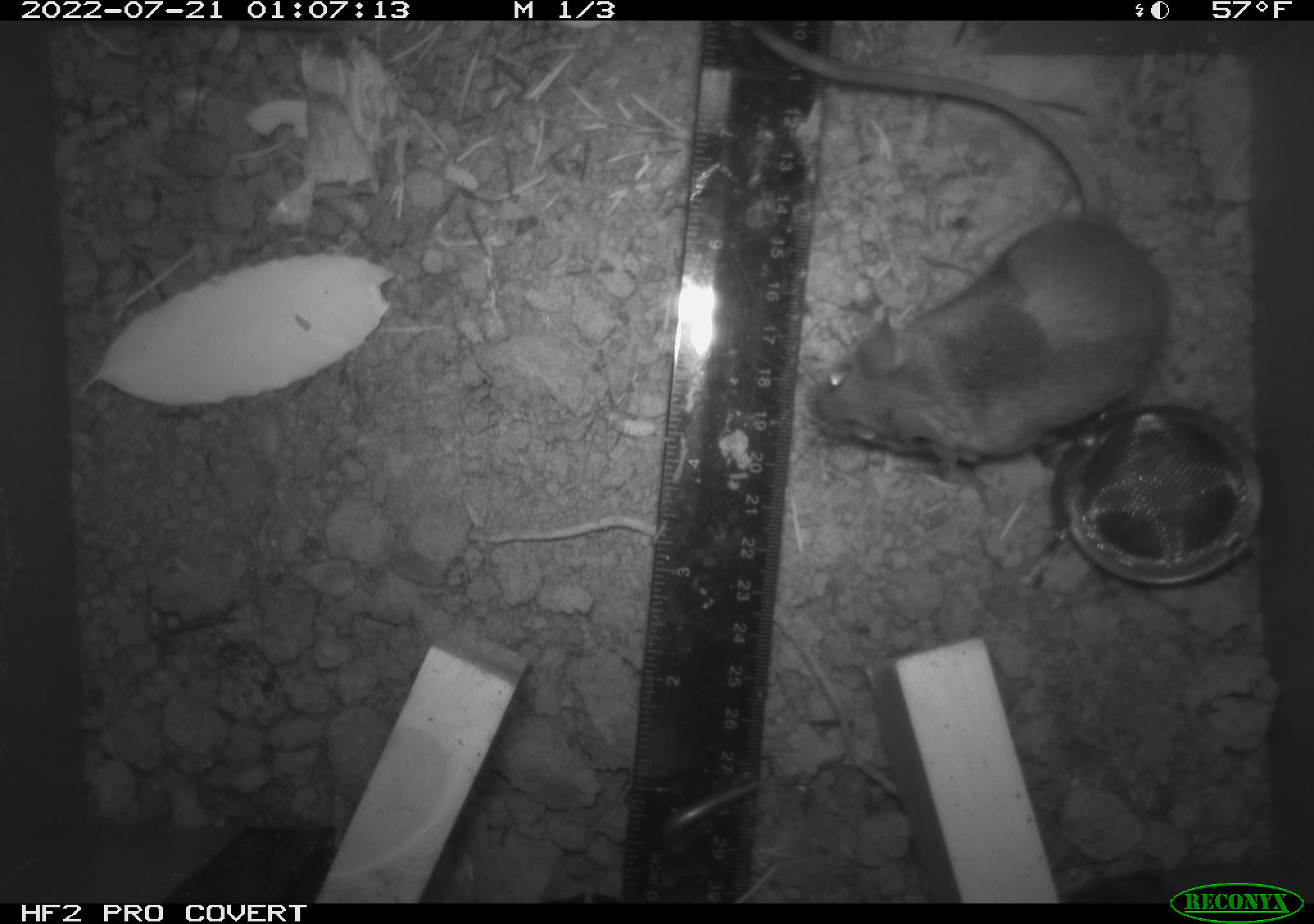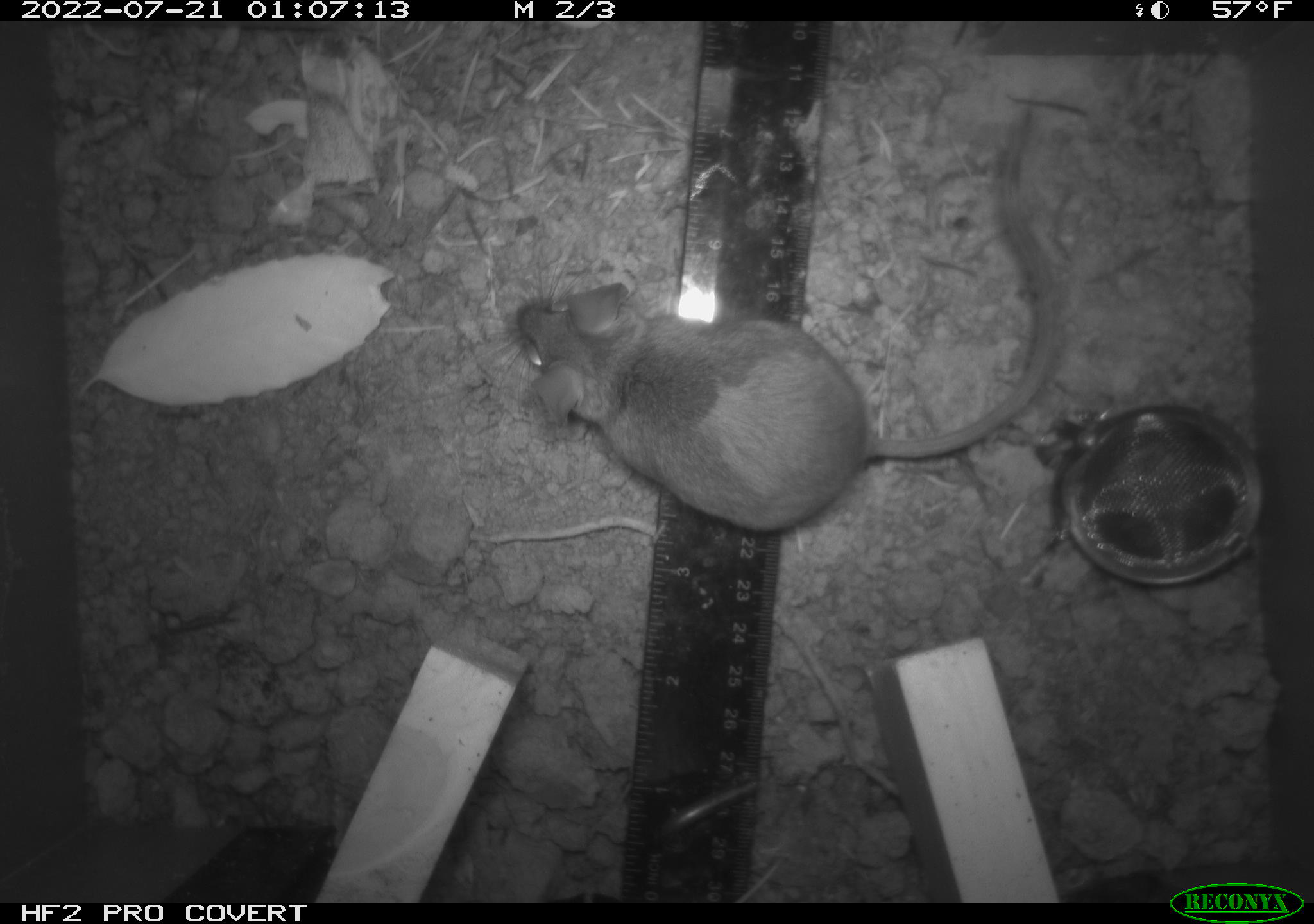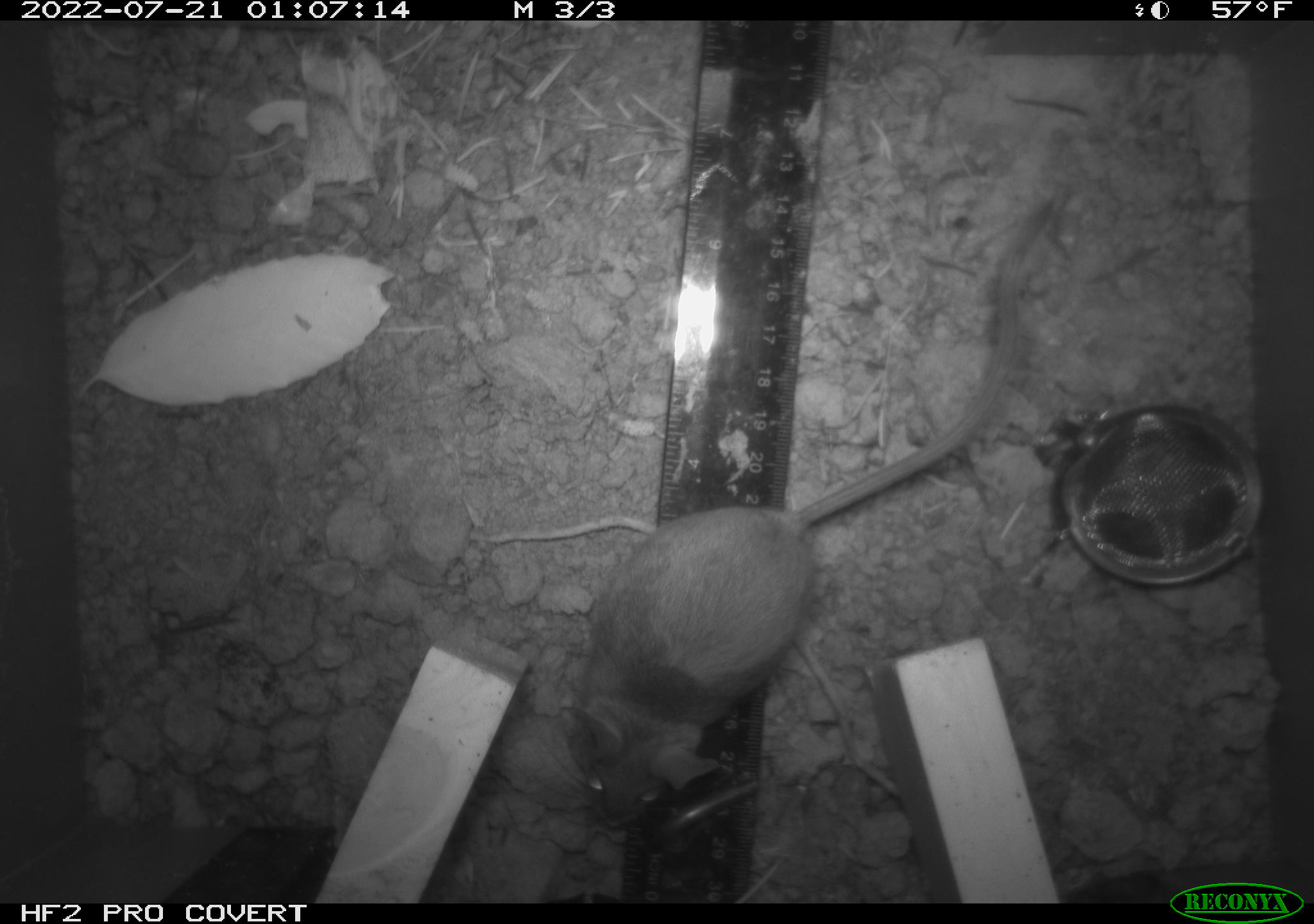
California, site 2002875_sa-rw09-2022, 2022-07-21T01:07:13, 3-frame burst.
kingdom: Animalia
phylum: Chordata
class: Mammalia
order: Rodentia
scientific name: Rodentia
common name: rodent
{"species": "rodent (Rodentia)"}